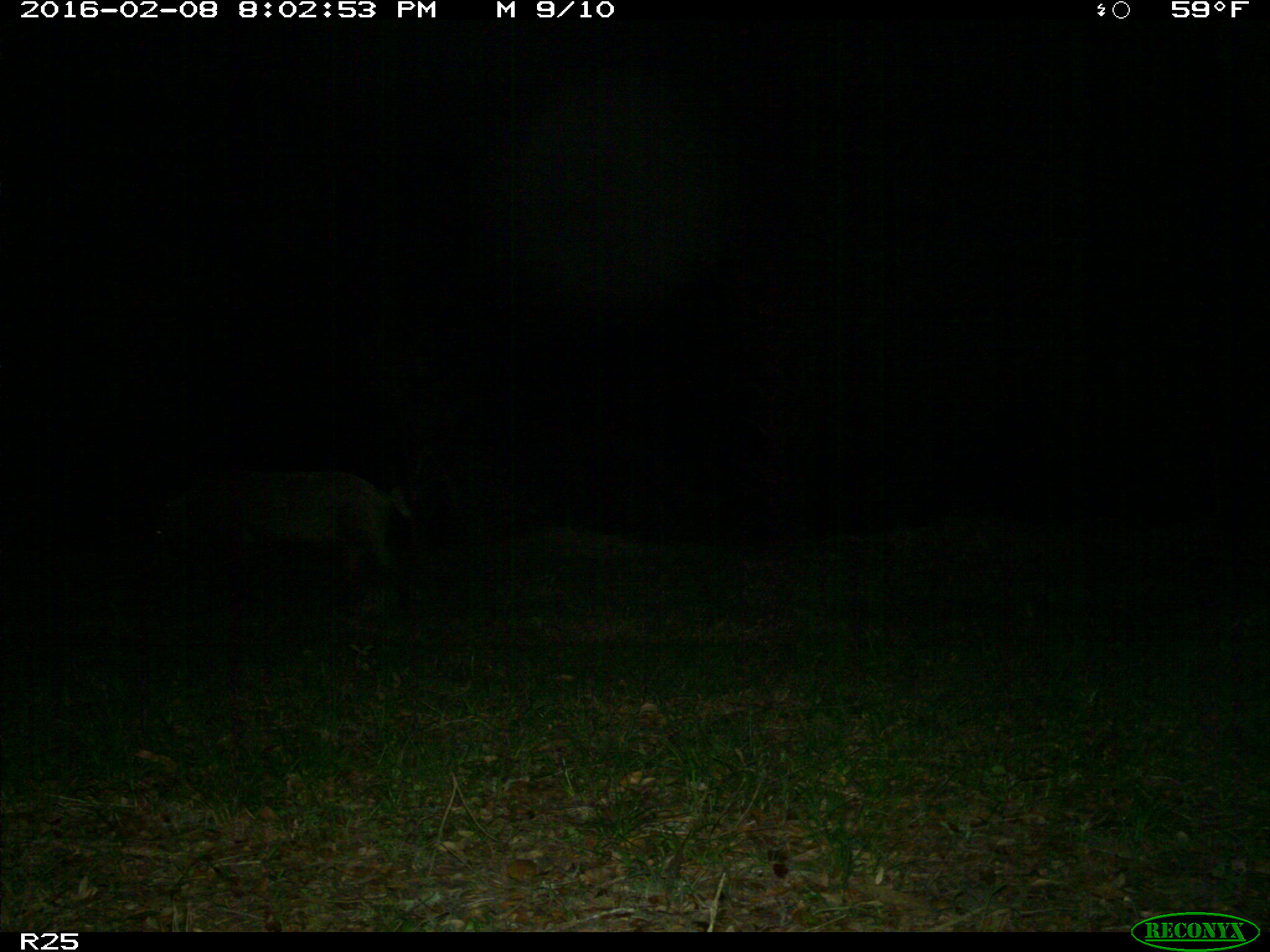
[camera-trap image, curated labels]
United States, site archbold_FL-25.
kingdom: Animalia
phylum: Chordata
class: Mammalia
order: Artiodactyla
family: Suidae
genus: Sus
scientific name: Sus scrofa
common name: wild boar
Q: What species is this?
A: Sus scrofa (wild boar).